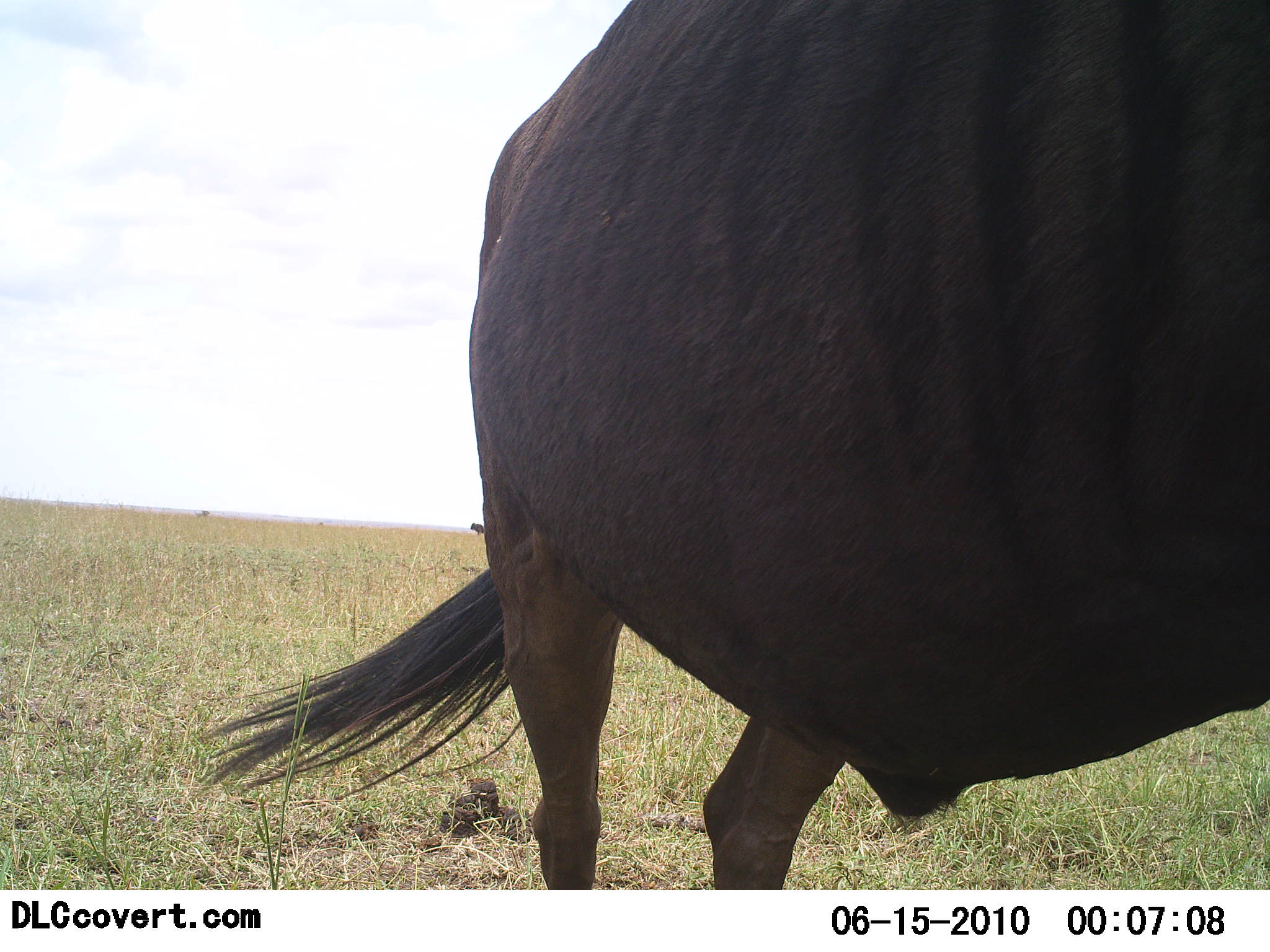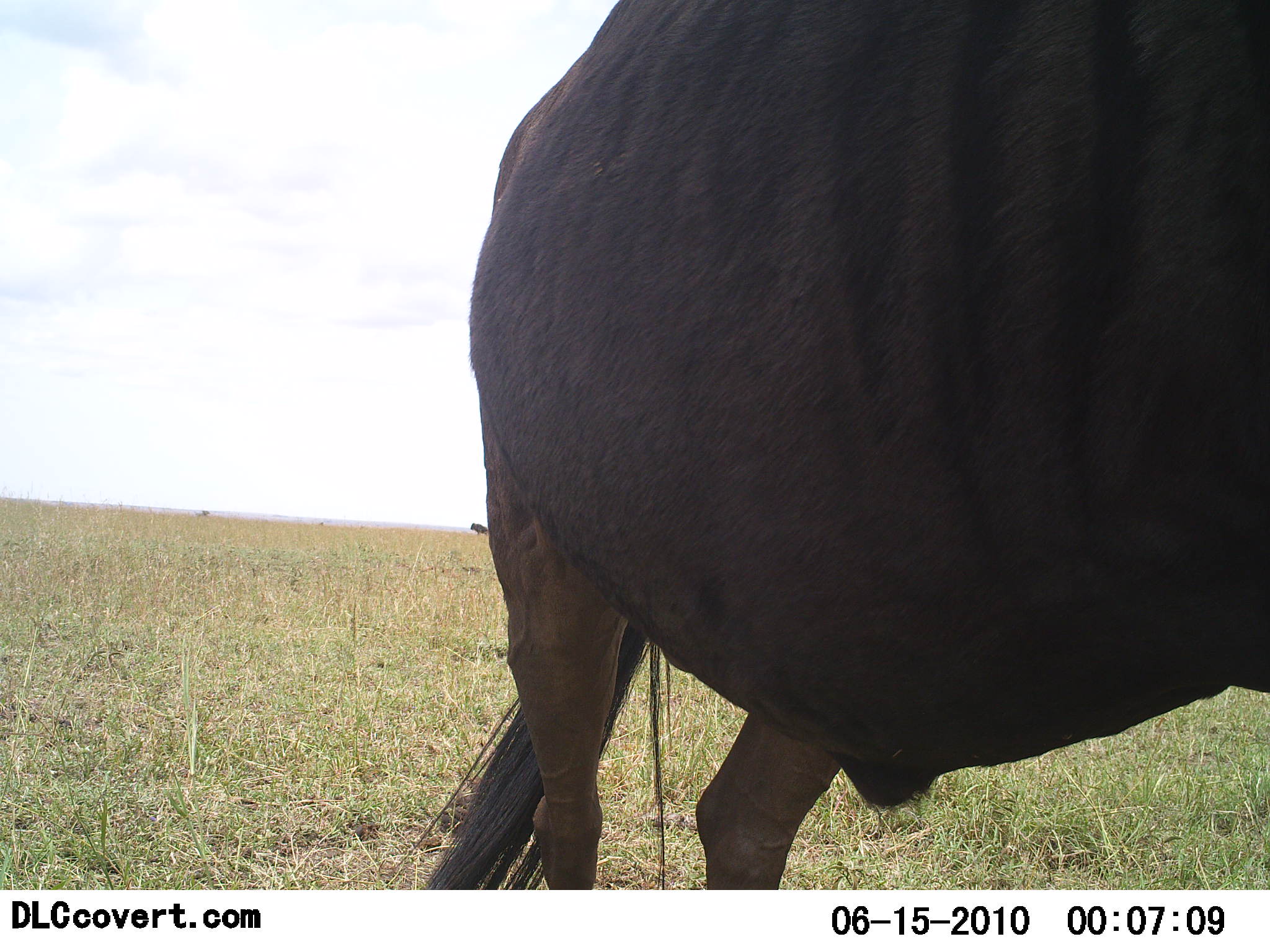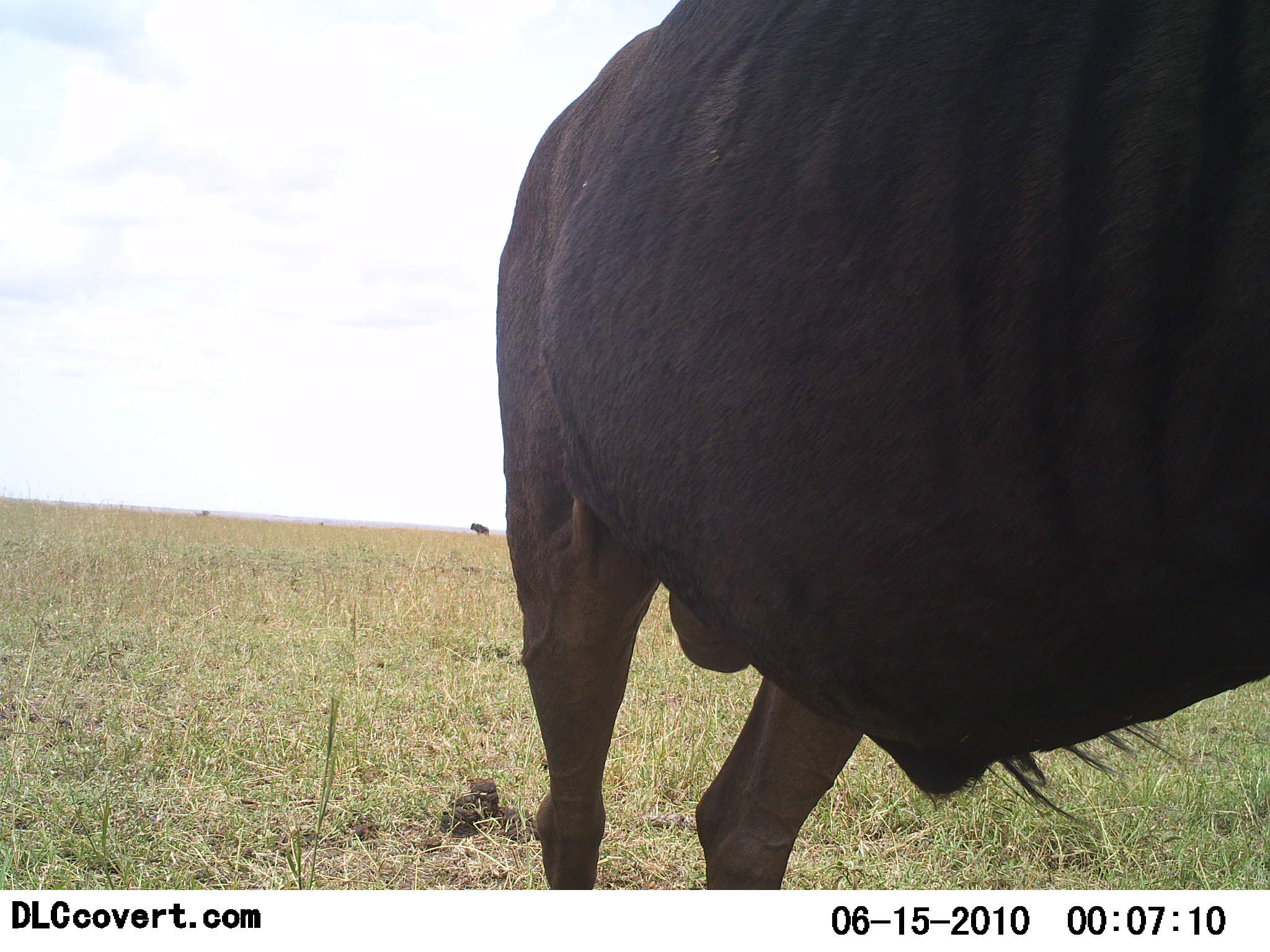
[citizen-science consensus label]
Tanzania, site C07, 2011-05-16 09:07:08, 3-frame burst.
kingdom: Animalia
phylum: Chordata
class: Mammalia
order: Artiodactyla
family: Bovidae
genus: Connochaetes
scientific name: Connochaetes taurinus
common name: blue wildebeest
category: wildebeest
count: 1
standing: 100%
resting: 0%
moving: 0%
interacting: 0%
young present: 0%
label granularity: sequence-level